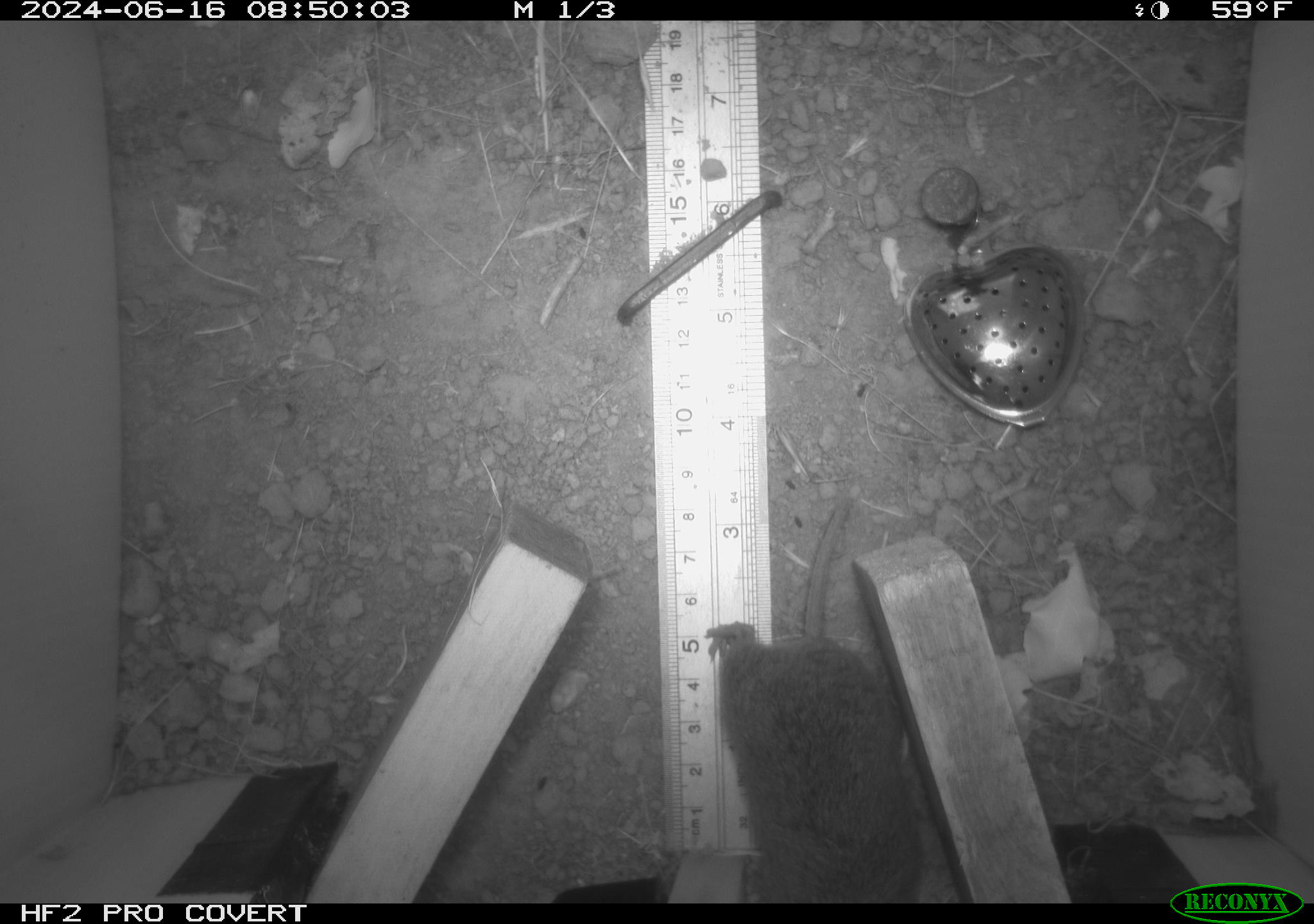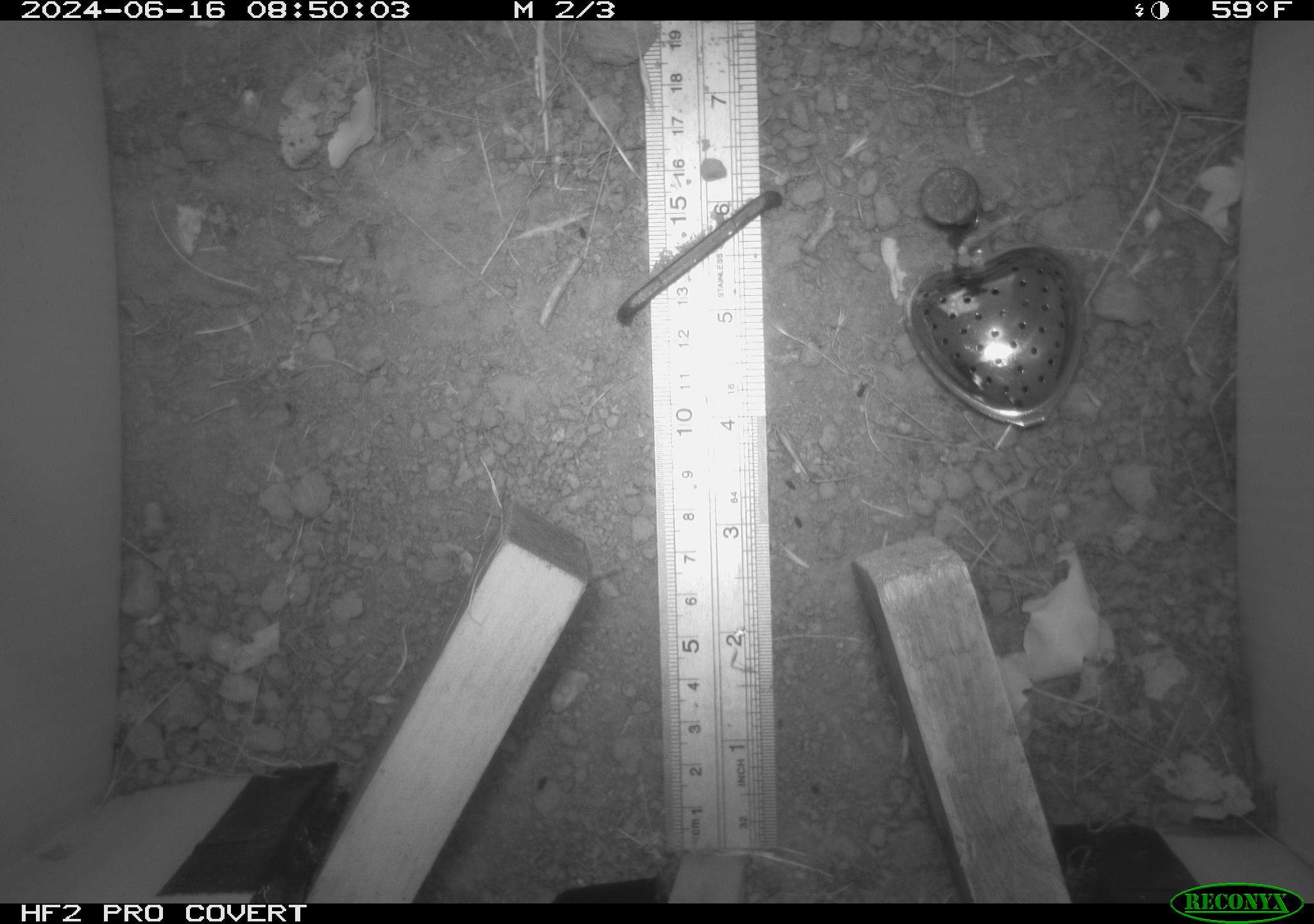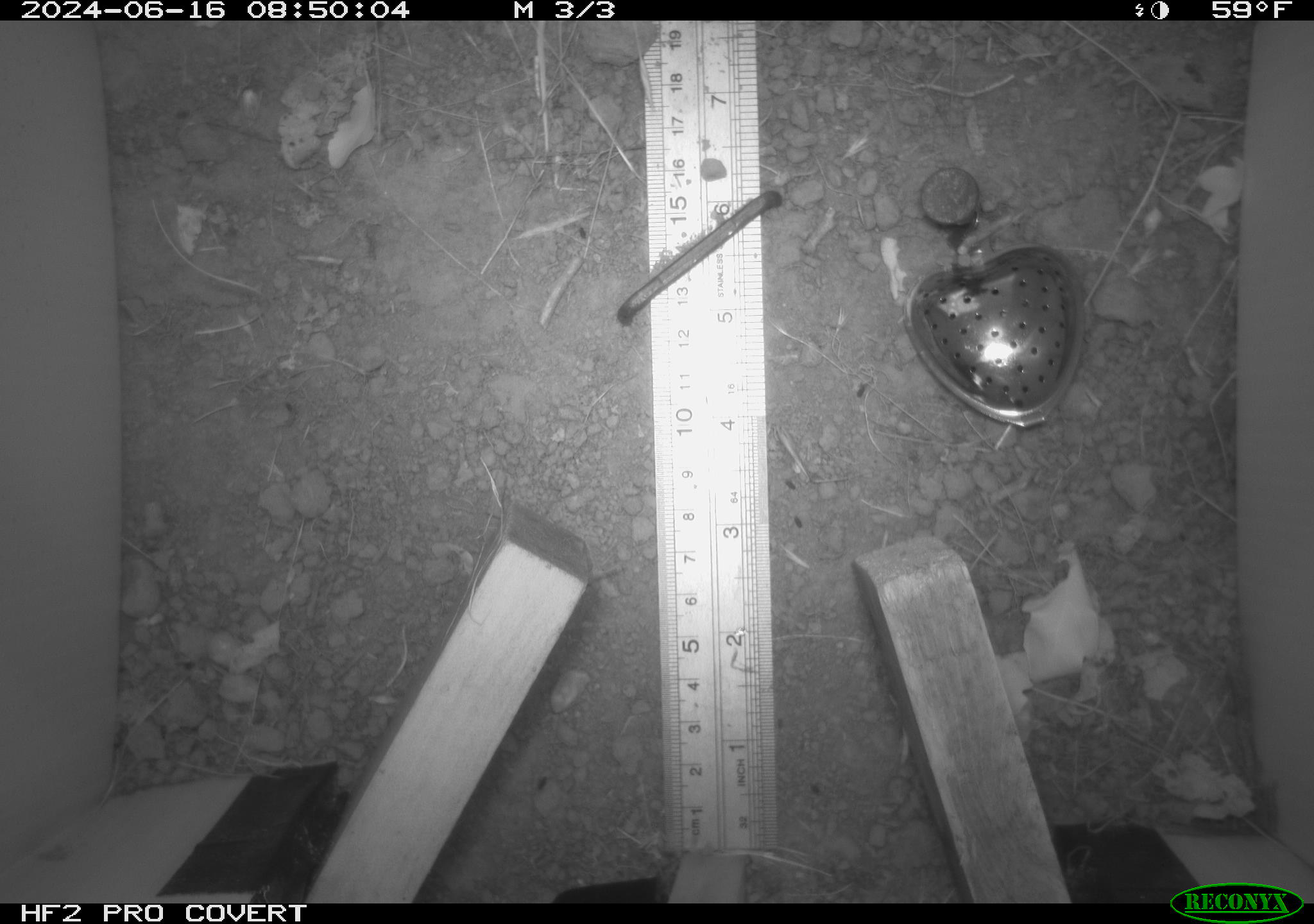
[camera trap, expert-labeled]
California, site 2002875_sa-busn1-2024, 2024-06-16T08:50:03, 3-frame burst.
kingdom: Animalia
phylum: Chordata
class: Mammalia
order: Rodentia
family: Cricetidae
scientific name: Arvicolinae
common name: voles, lemmings, and muskrats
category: arvicolinae subfamily